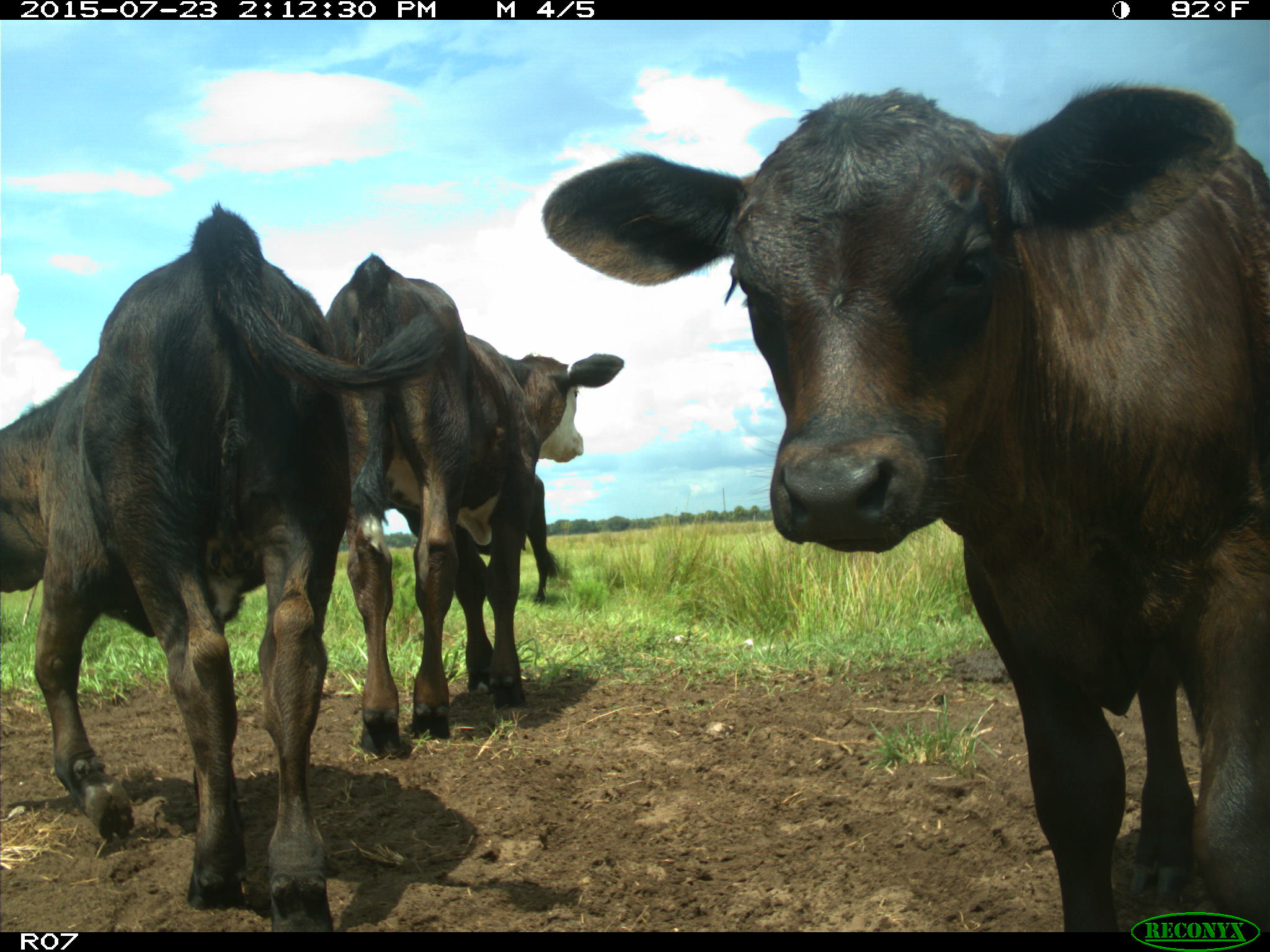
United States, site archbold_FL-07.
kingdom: Animalia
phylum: Chordata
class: Mammalia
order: Artiodactyla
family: Bovidae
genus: Bos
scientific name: Bos taurus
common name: domestic cow